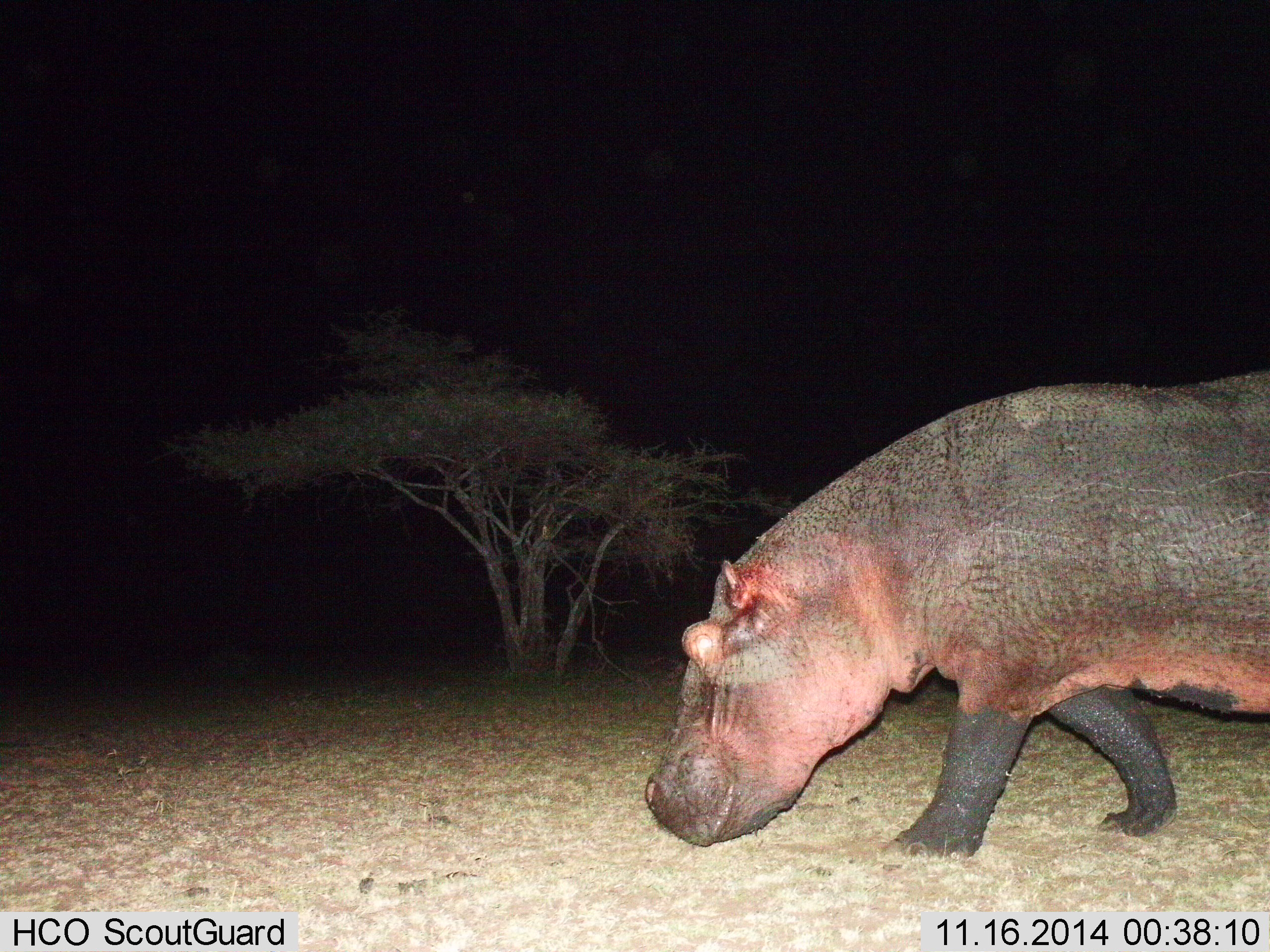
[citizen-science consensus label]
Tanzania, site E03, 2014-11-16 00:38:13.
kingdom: Animalia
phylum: Chordata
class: Mammalia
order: Artiodactyla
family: Hippopotamidae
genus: Hippopotamus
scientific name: Hippopotamus amphibius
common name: hippopotamus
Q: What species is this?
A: Hippopotamus (Hippopotamus amphibius).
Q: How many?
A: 1.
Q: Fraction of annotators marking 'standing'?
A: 0%.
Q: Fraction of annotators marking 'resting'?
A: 0%.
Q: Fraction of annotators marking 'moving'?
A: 100%.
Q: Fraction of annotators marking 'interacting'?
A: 0%.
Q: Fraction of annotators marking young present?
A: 0%.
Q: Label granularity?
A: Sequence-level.